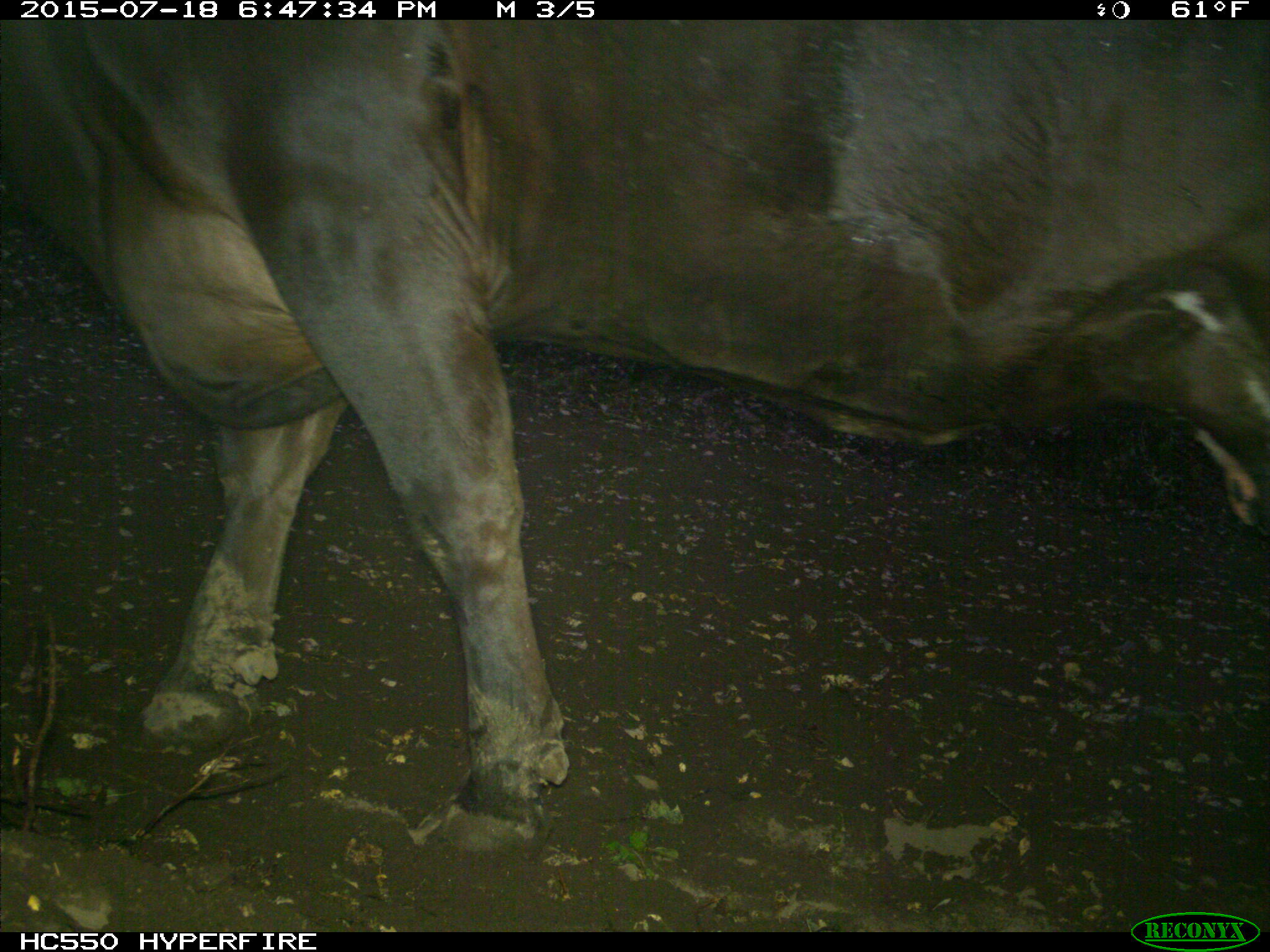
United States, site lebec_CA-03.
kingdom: Animalia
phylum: Chordata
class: Mammalia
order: Artiodactyla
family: Bovidae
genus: Bos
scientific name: Bos taurus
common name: domestic cow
Bos taurus (domestic cow).